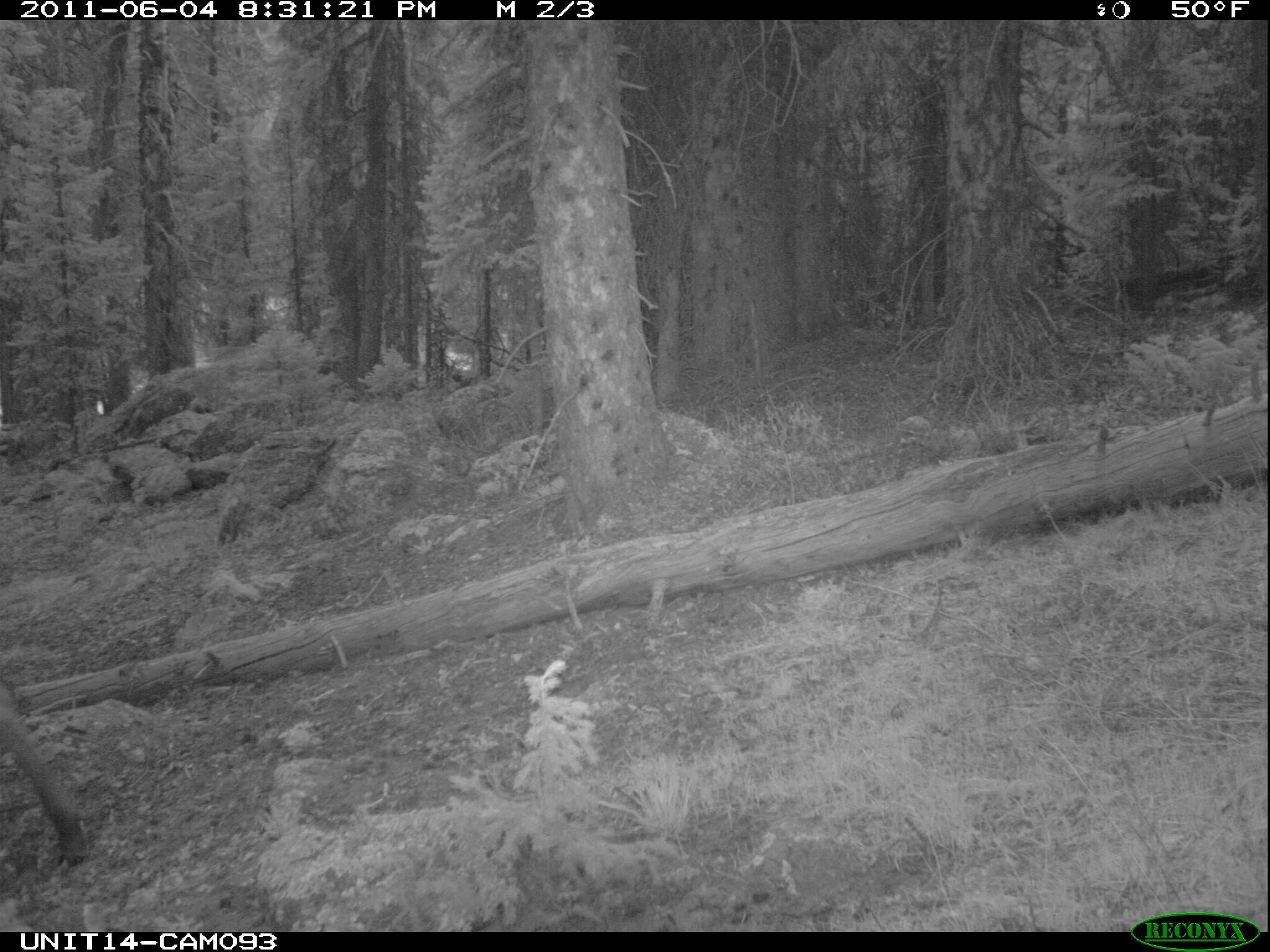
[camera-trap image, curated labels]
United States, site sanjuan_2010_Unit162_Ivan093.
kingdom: Animalia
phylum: Chordata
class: Mammalia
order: Artiodactyla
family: Cervidae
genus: Alces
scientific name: Alces alces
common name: moose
Alces alces (moose).